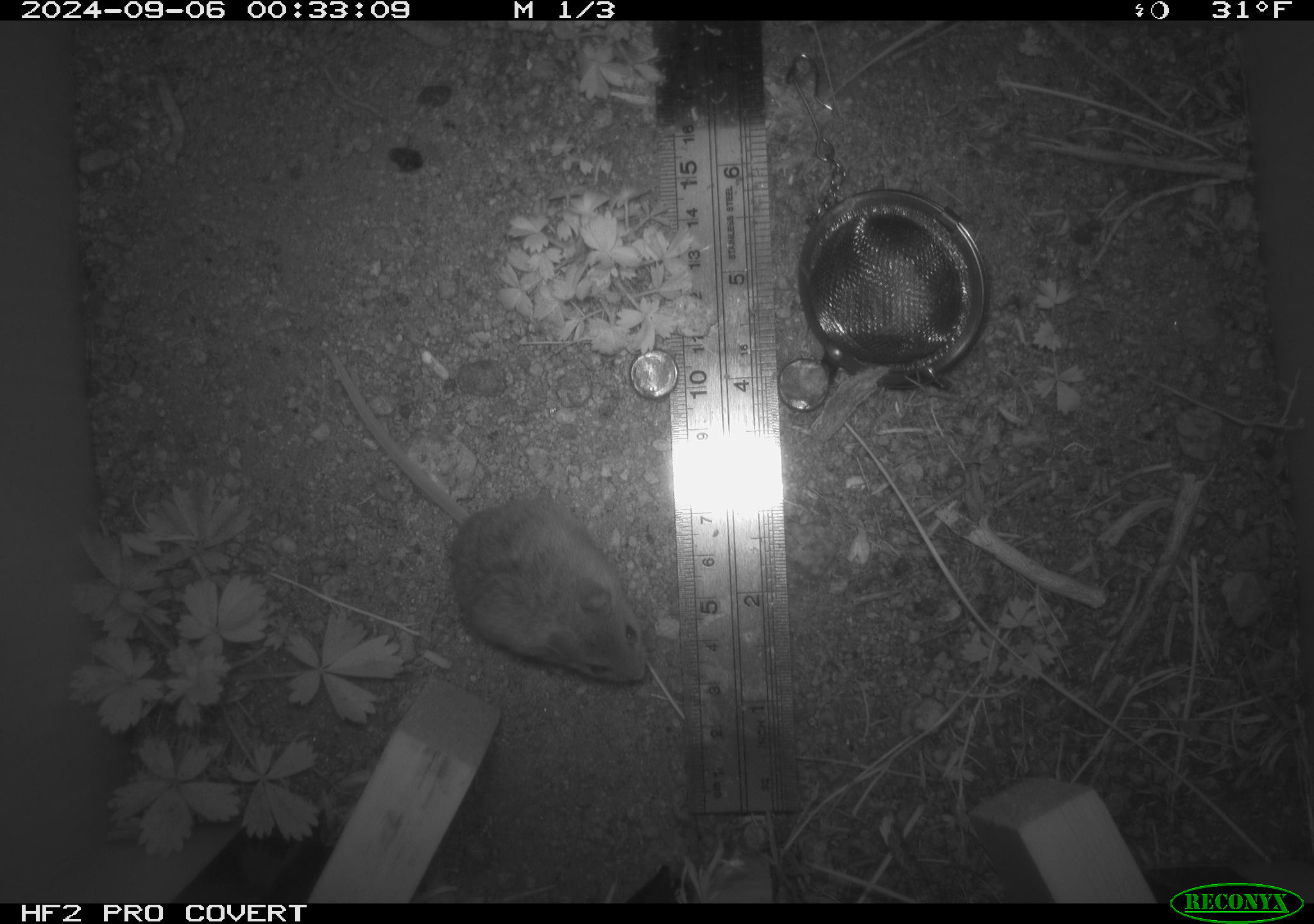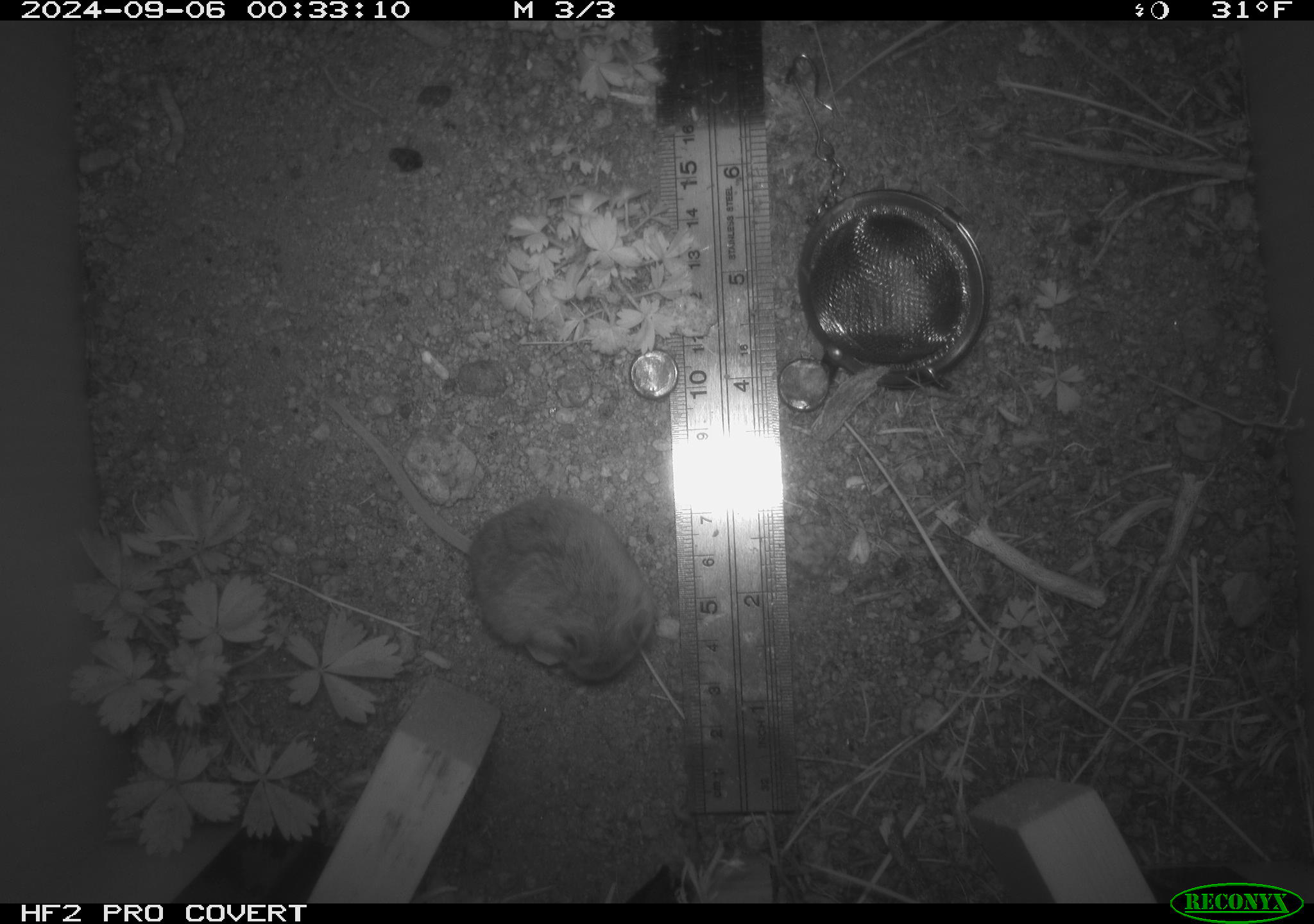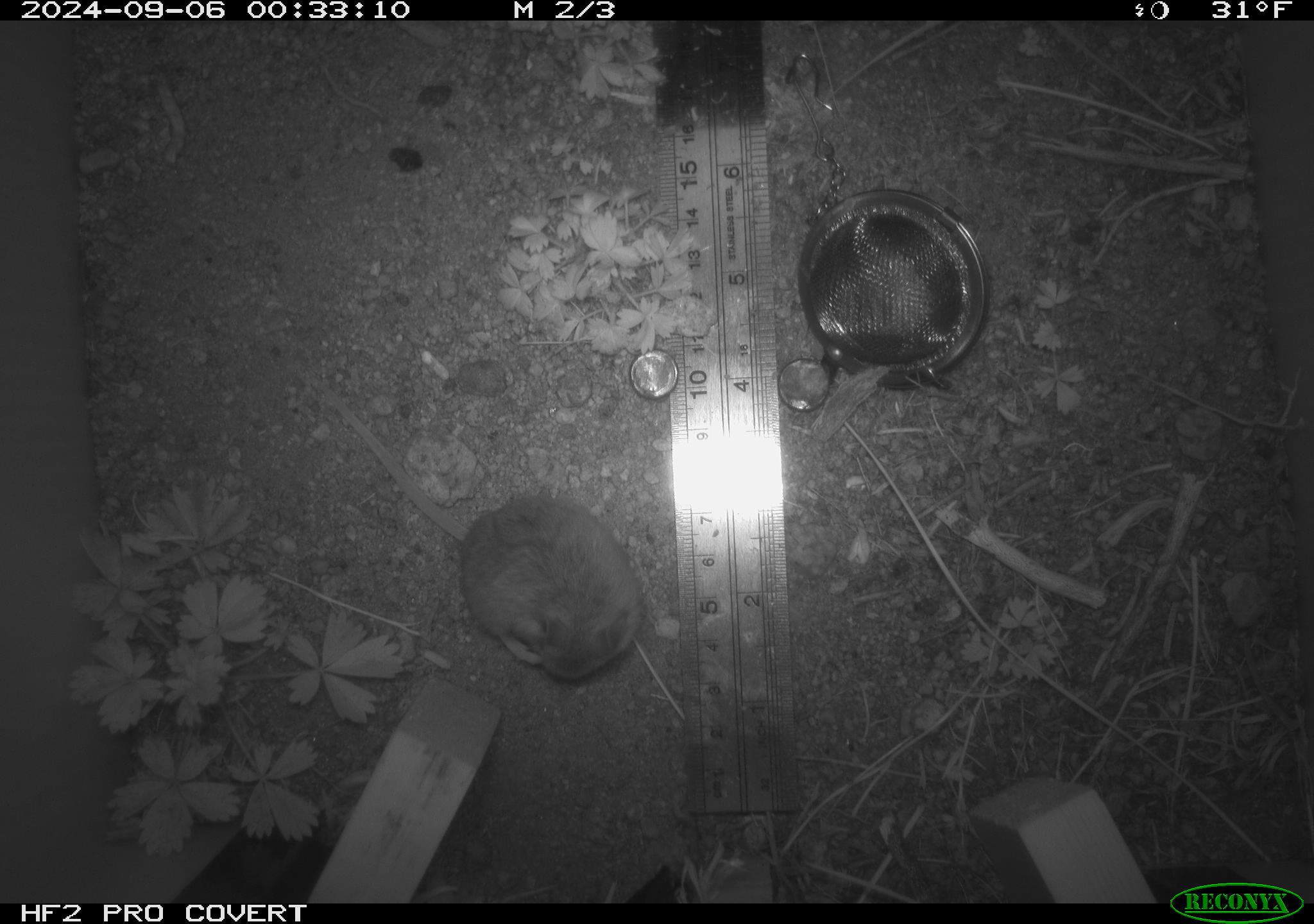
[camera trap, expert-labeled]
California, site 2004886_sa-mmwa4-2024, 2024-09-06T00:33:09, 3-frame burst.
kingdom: Animalia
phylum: Chordata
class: Mammalia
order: Rodentia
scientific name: Rodentia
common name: mouse species